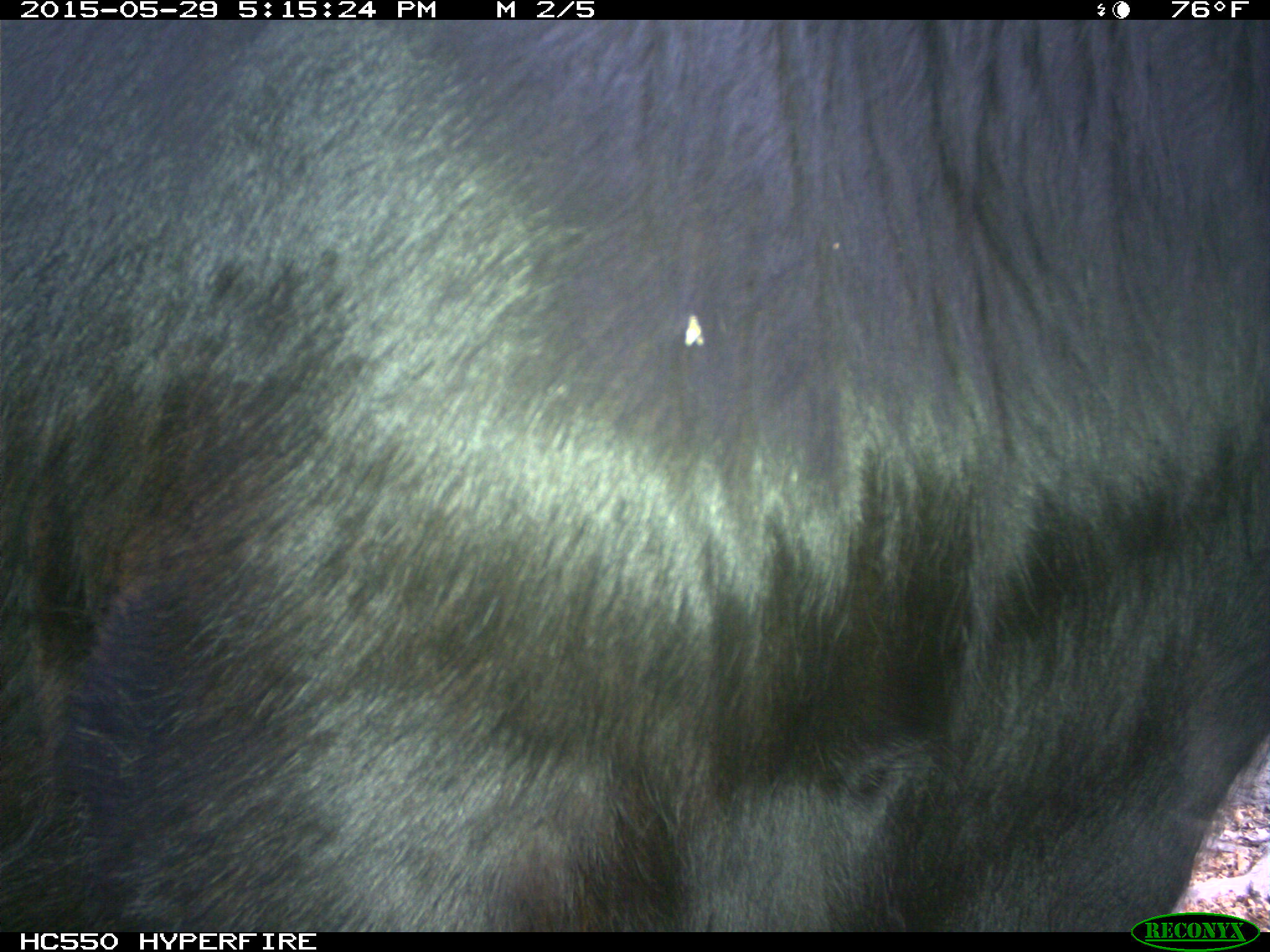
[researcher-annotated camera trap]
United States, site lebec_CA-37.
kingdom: Animalia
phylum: Chordata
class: Mammalia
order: Artiodactyla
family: Bovidae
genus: Bos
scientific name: Bos taurus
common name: domestic cow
Bos taurus (domestic cow).